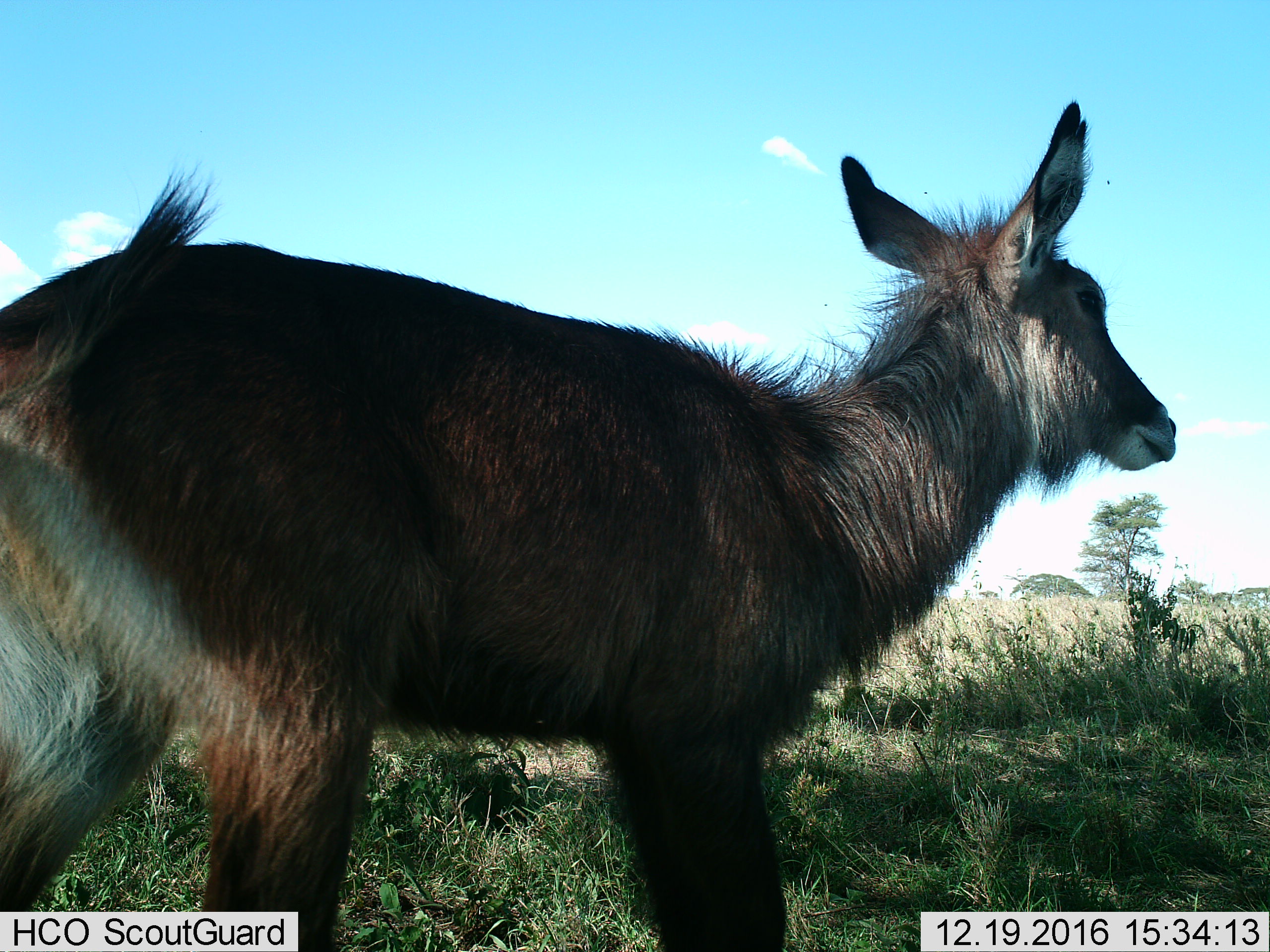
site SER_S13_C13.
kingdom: Animalia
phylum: Chordata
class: Mammalia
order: Artiodactyla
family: Bovidae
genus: Kobus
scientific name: Kobus ellipsiprymnus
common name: waterbuck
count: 1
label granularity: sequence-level